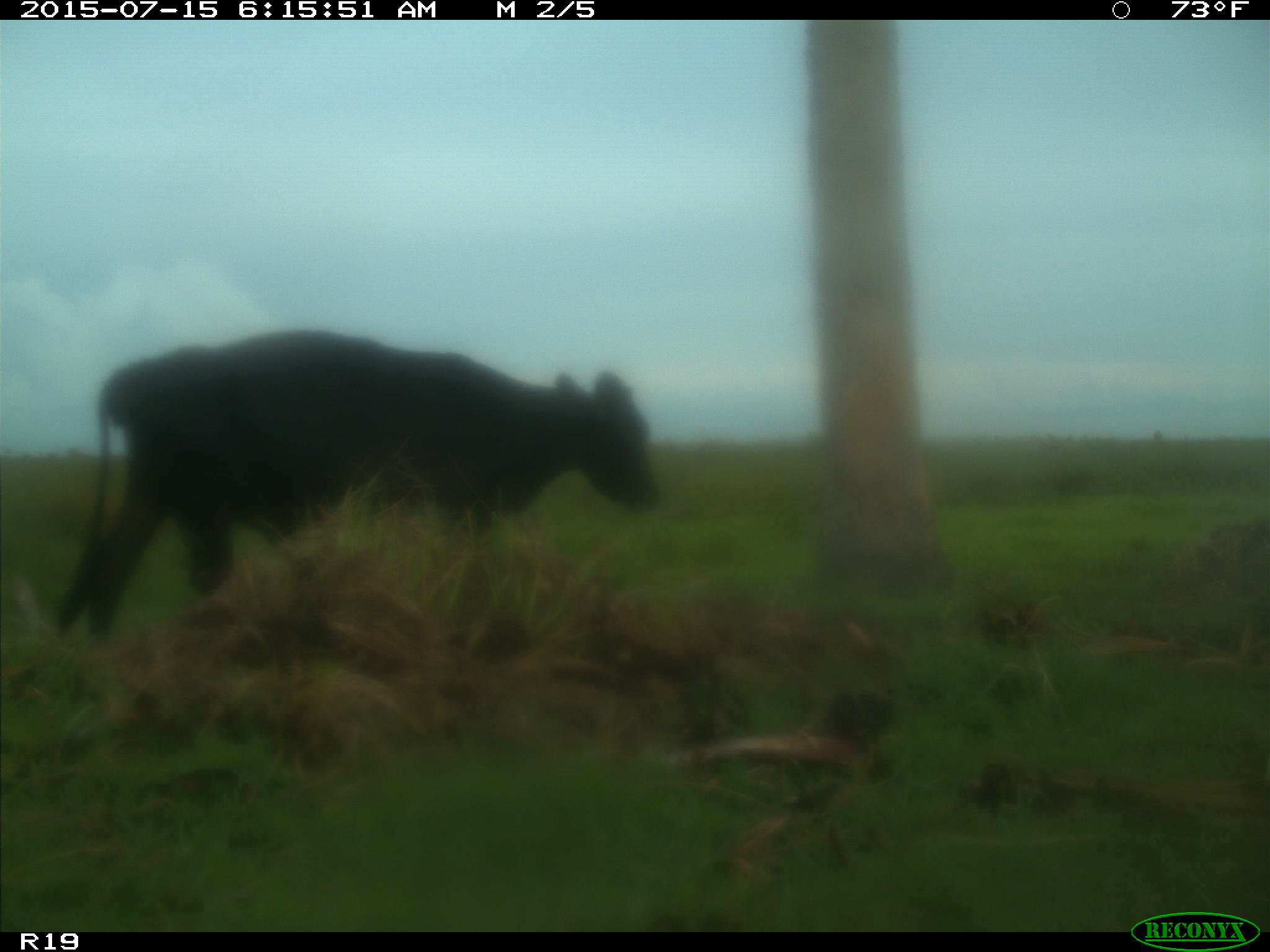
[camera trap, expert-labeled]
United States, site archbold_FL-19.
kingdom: Animalia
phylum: Chordata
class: Mammalia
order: Artiodactyla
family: Bovidae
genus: Bos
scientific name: Bos taurus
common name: domestic cow